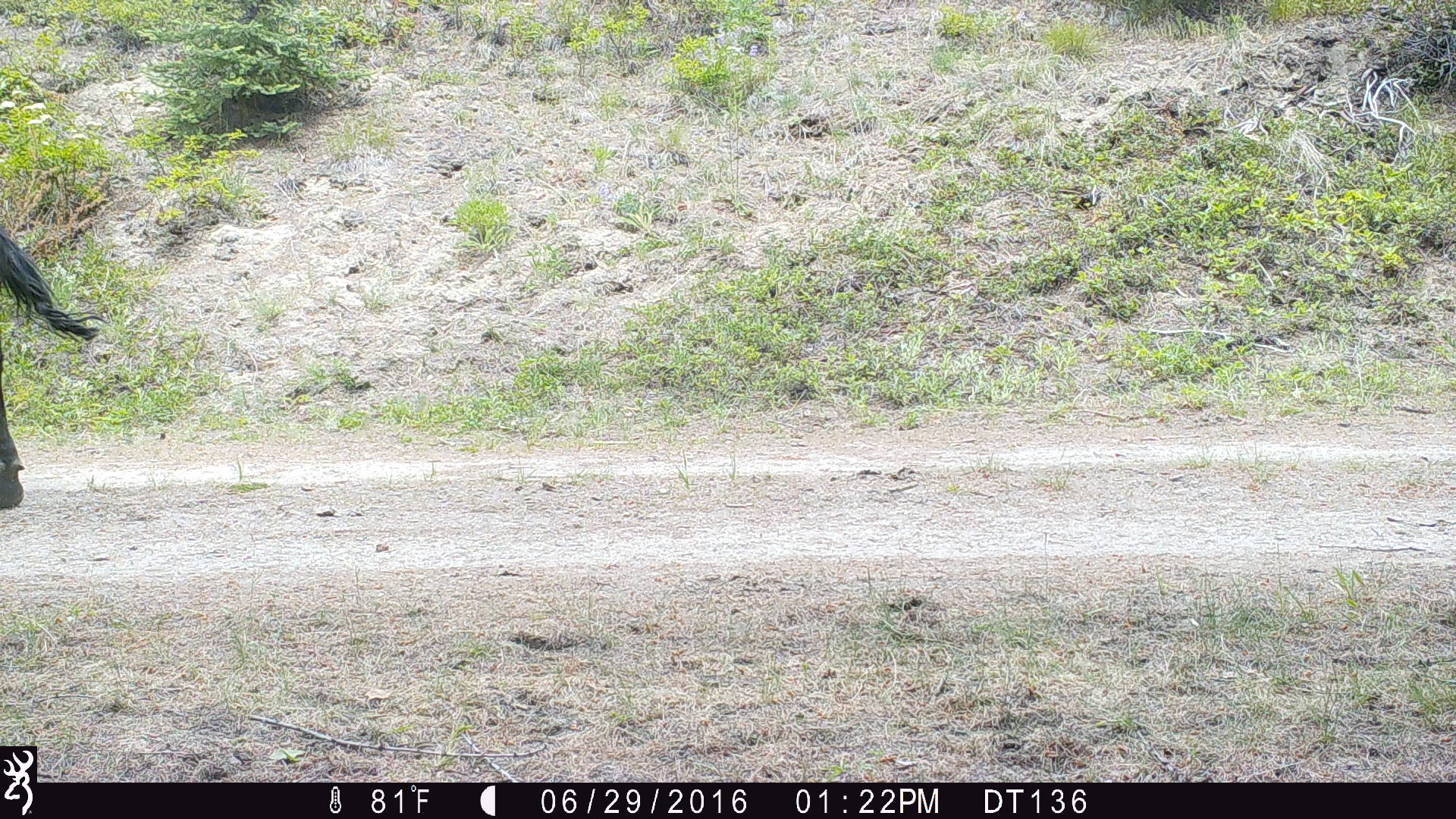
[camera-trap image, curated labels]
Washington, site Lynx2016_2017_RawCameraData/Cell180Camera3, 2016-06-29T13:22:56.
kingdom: Animalia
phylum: Chordata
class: Mammalia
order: Artiodactyla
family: Bovidae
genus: Bos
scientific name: Bos taurus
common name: domestic cattle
Domestic cattle (Bos taurus). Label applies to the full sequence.